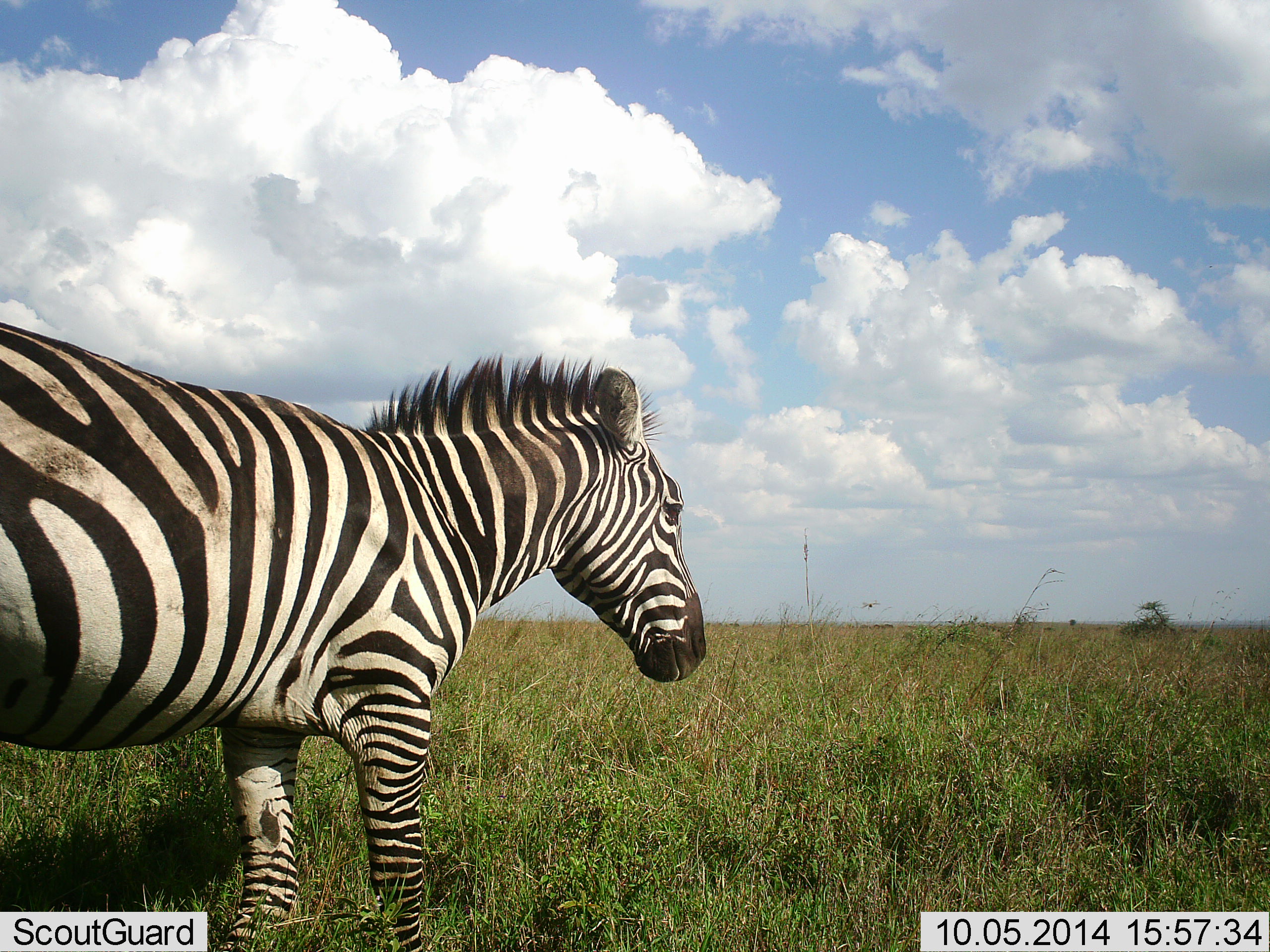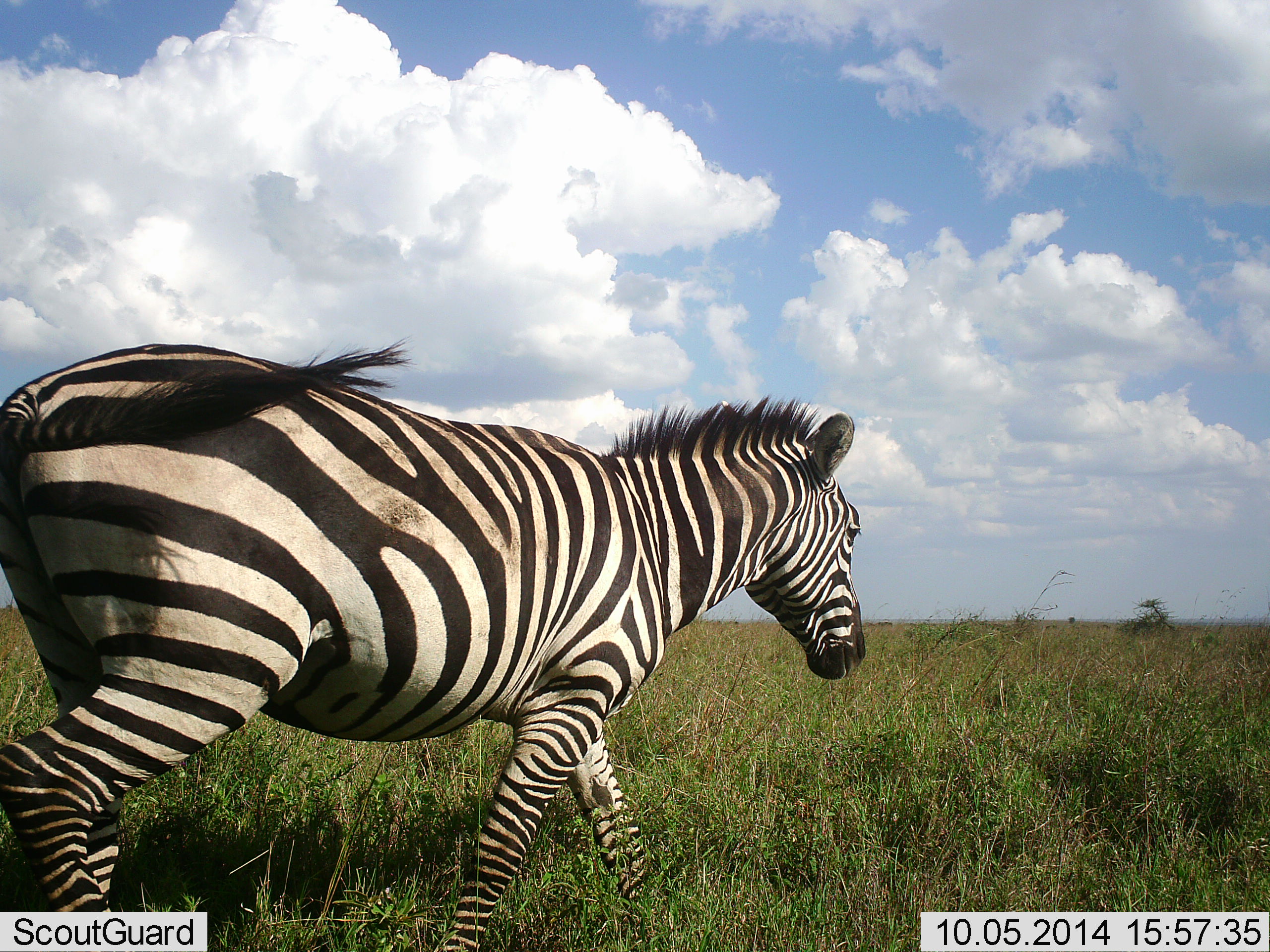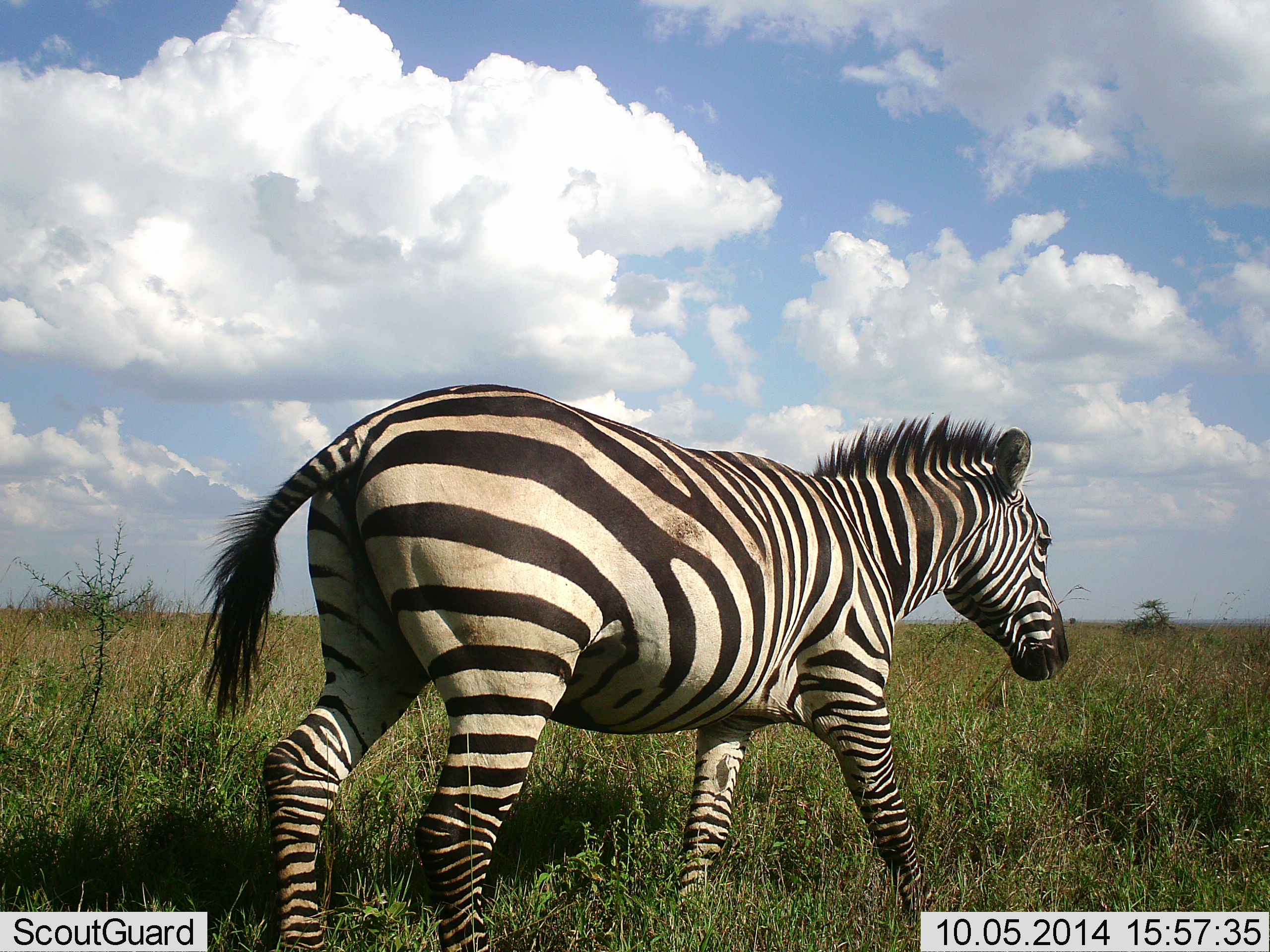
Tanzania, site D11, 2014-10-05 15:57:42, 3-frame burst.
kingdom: Animalia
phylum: Chordata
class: Mammalia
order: Perissodactyla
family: Equidae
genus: Equus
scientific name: Equus quagga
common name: plains zebra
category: zebra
Zebra (plains zebra) (Equus quagga), count 1. Behavior (volunteer vote fractions): standing 0%, resting 0%, moving 100%, interacting 0%. Young present (vote fraction): 0%. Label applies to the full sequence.